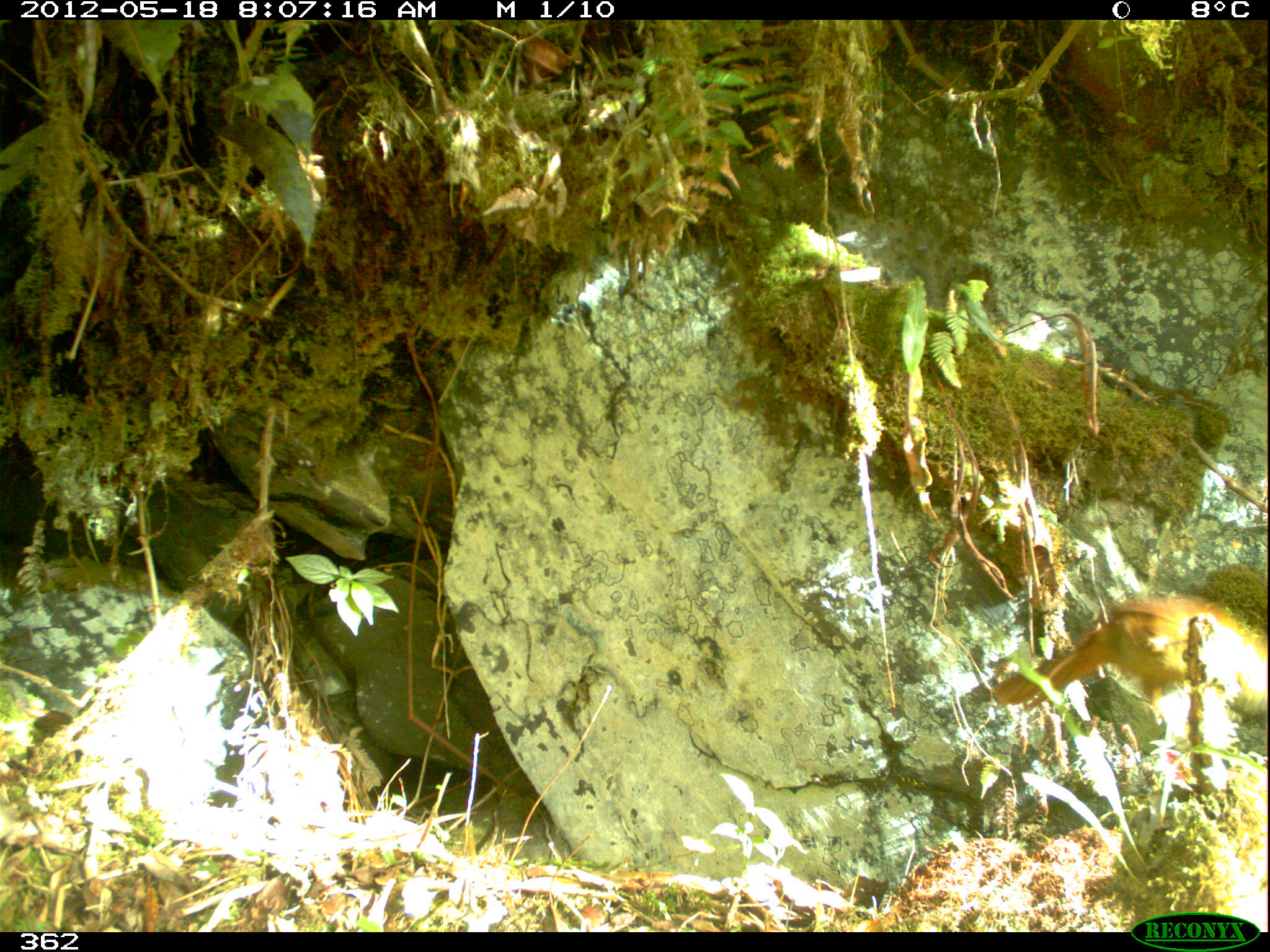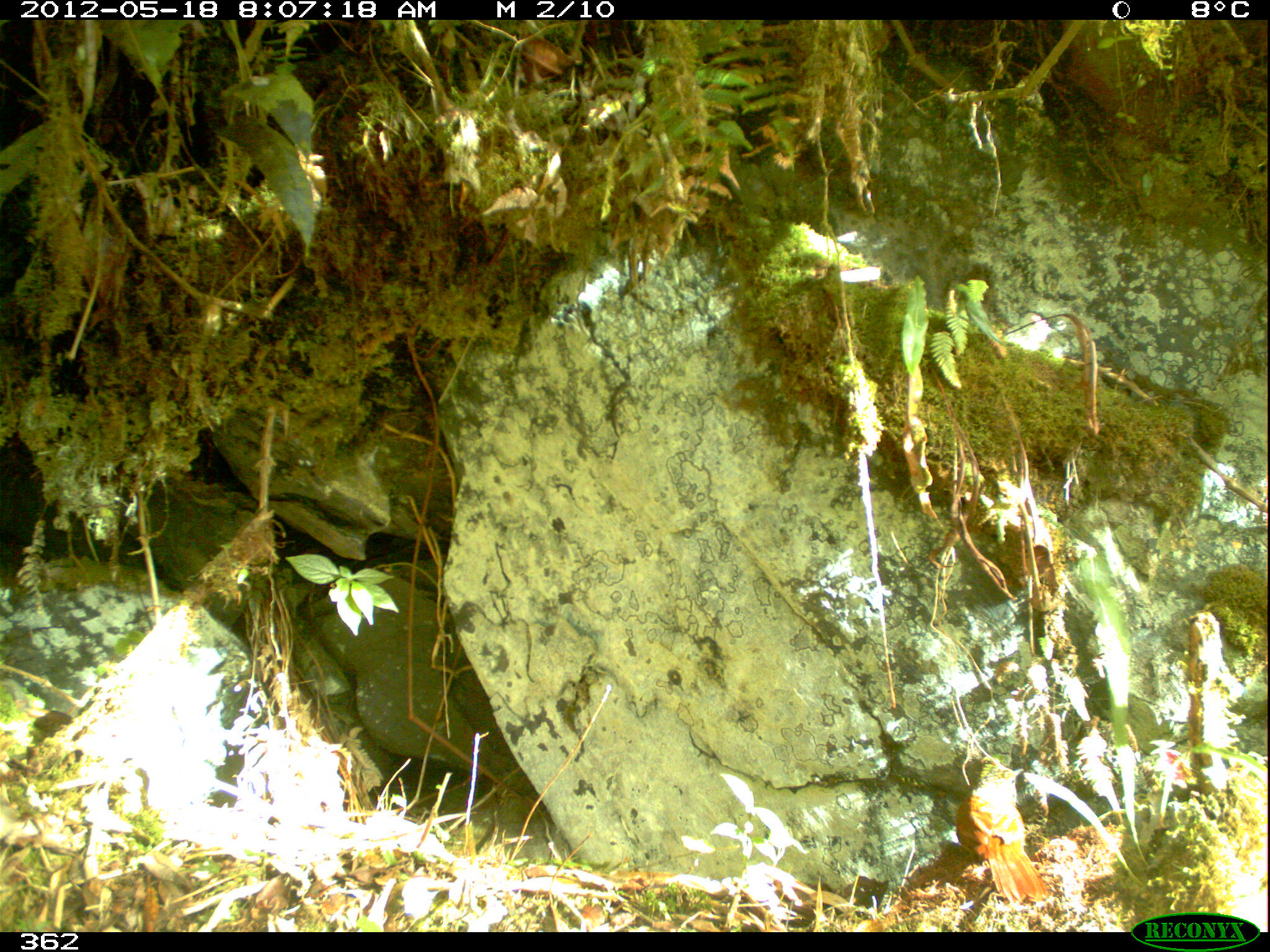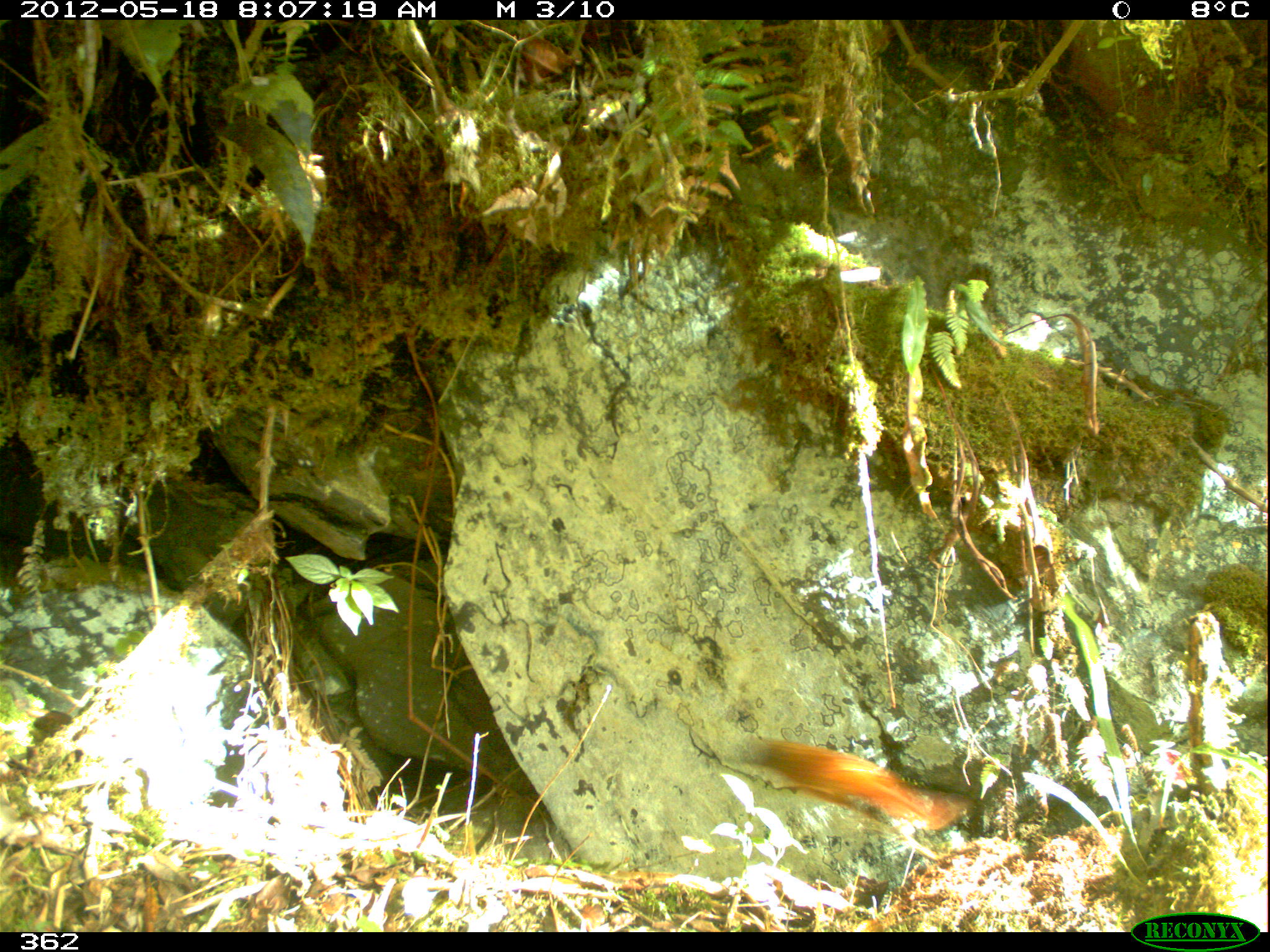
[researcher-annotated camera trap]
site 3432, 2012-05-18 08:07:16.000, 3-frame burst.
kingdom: Animalia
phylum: Chordata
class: Aves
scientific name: Aves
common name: bird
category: unknown bird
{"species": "unknown bird (bird) (Aves)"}